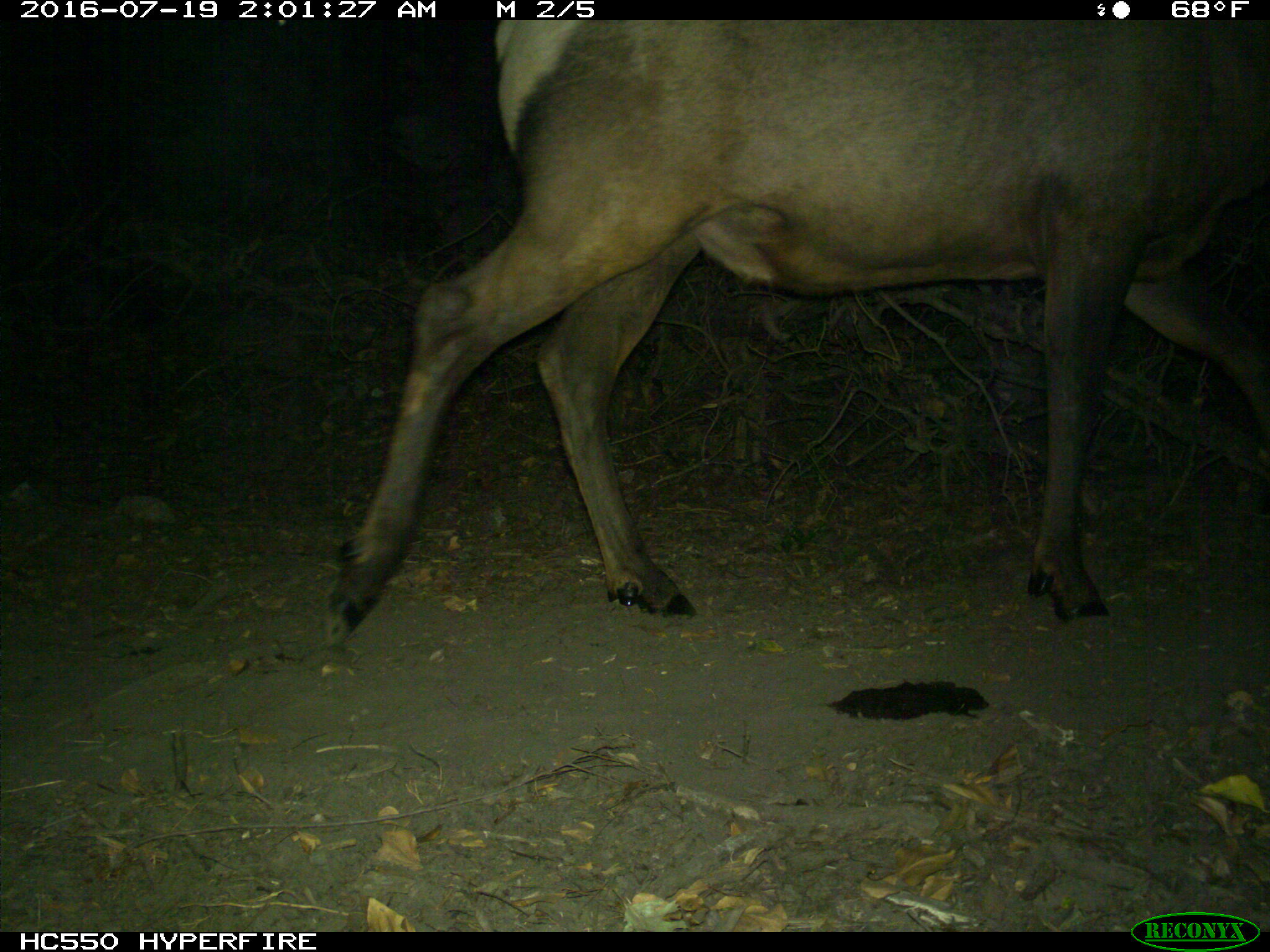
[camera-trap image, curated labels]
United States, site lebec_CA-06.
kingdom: Animalia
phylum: Chordata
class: Mammalia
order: Artiodactyla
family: Cervidae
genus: Cervus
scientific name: Cervus canadensis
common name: elk